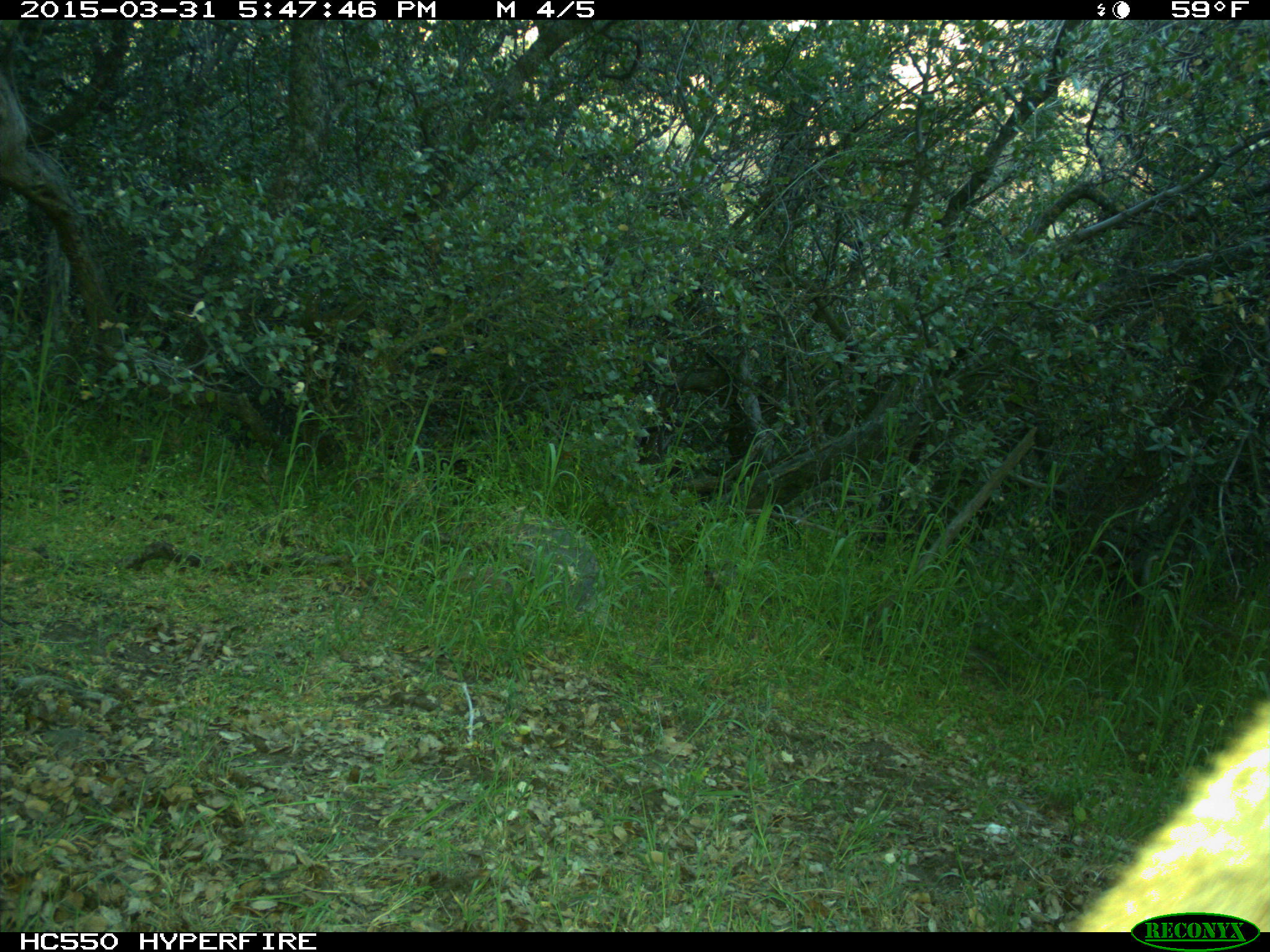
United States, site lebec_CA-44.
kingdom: Animalia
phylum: Chordata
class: Mammalia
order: Carnivora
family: Felidae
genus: Puma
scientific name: Puma concolor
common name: mountain lion